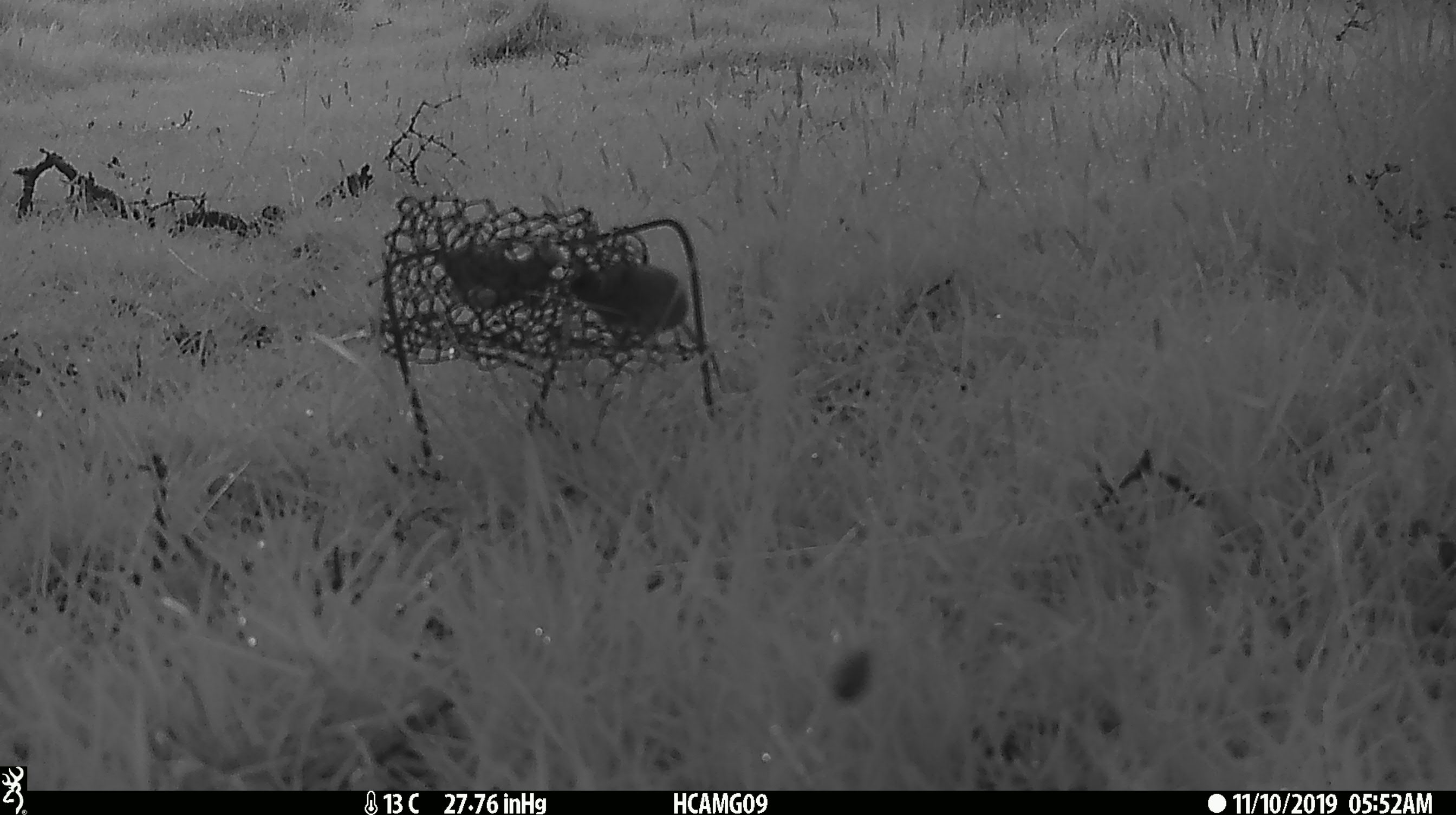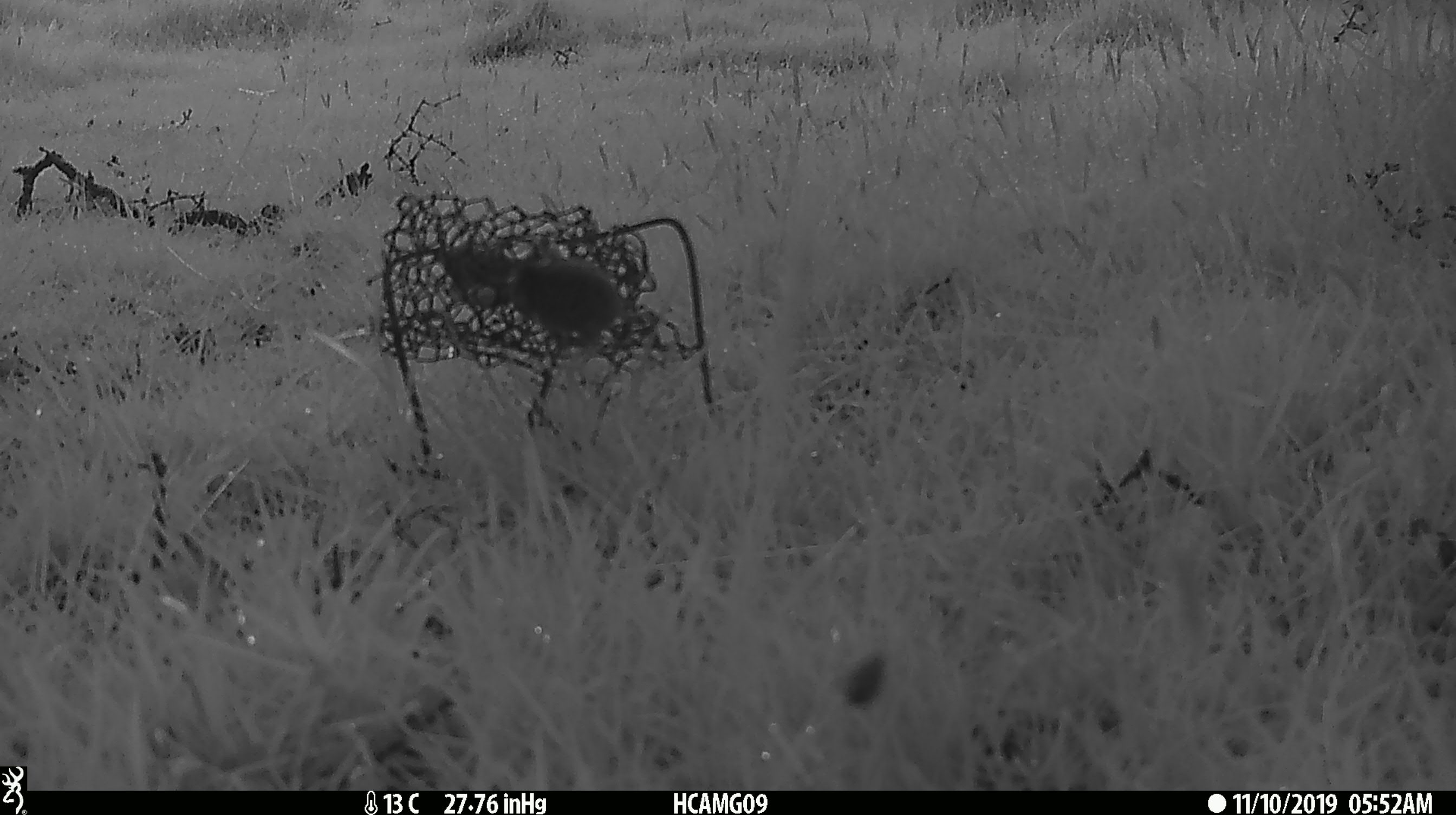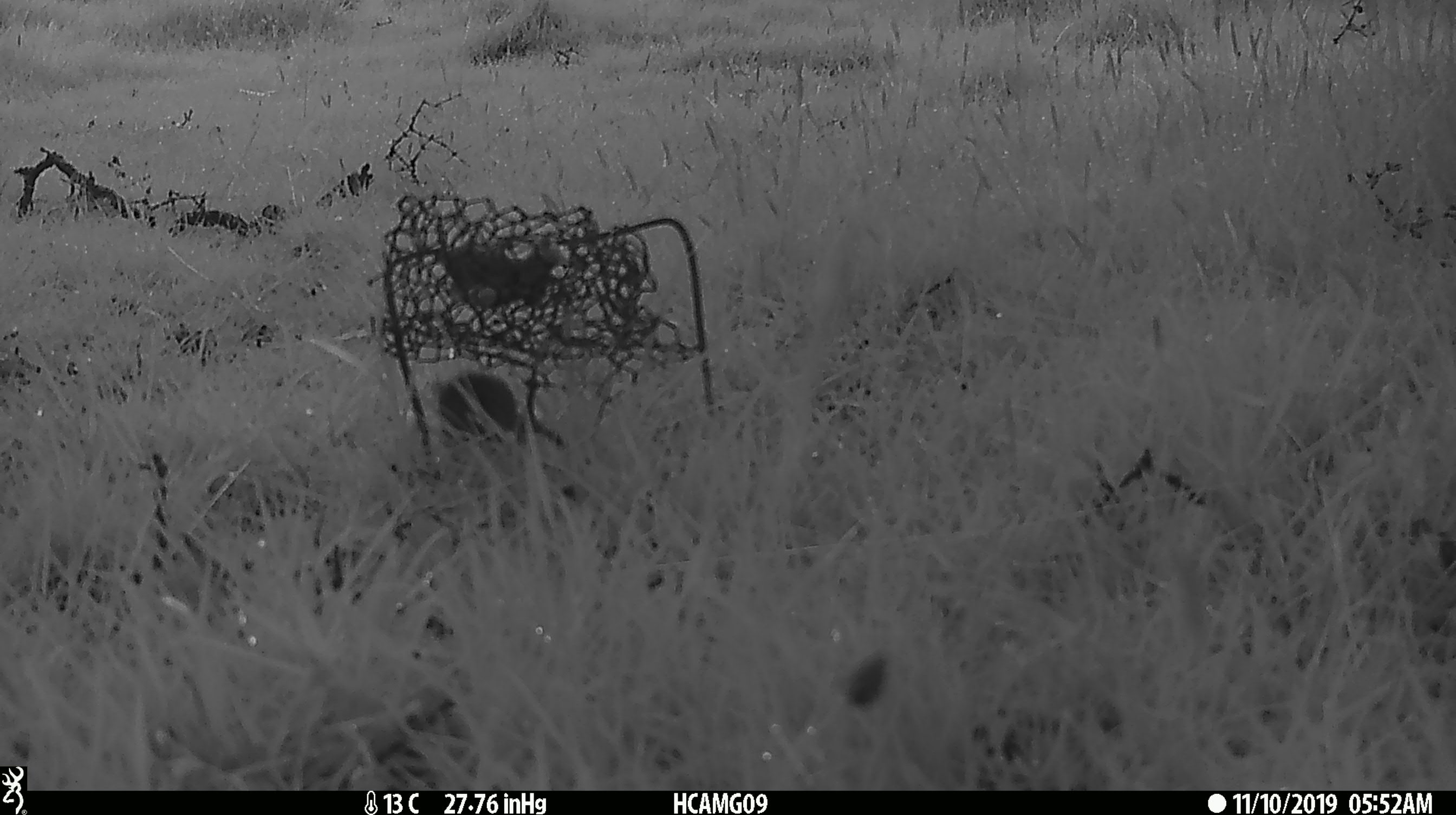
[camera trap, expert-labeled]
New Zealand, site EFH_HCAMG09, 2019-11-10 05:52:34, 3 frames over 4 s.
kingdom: Animalia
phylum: Chordata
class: Mammalia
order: Rodentia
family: Muridae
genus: Mus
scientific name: Mus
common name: mouse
Mouse (Mus).